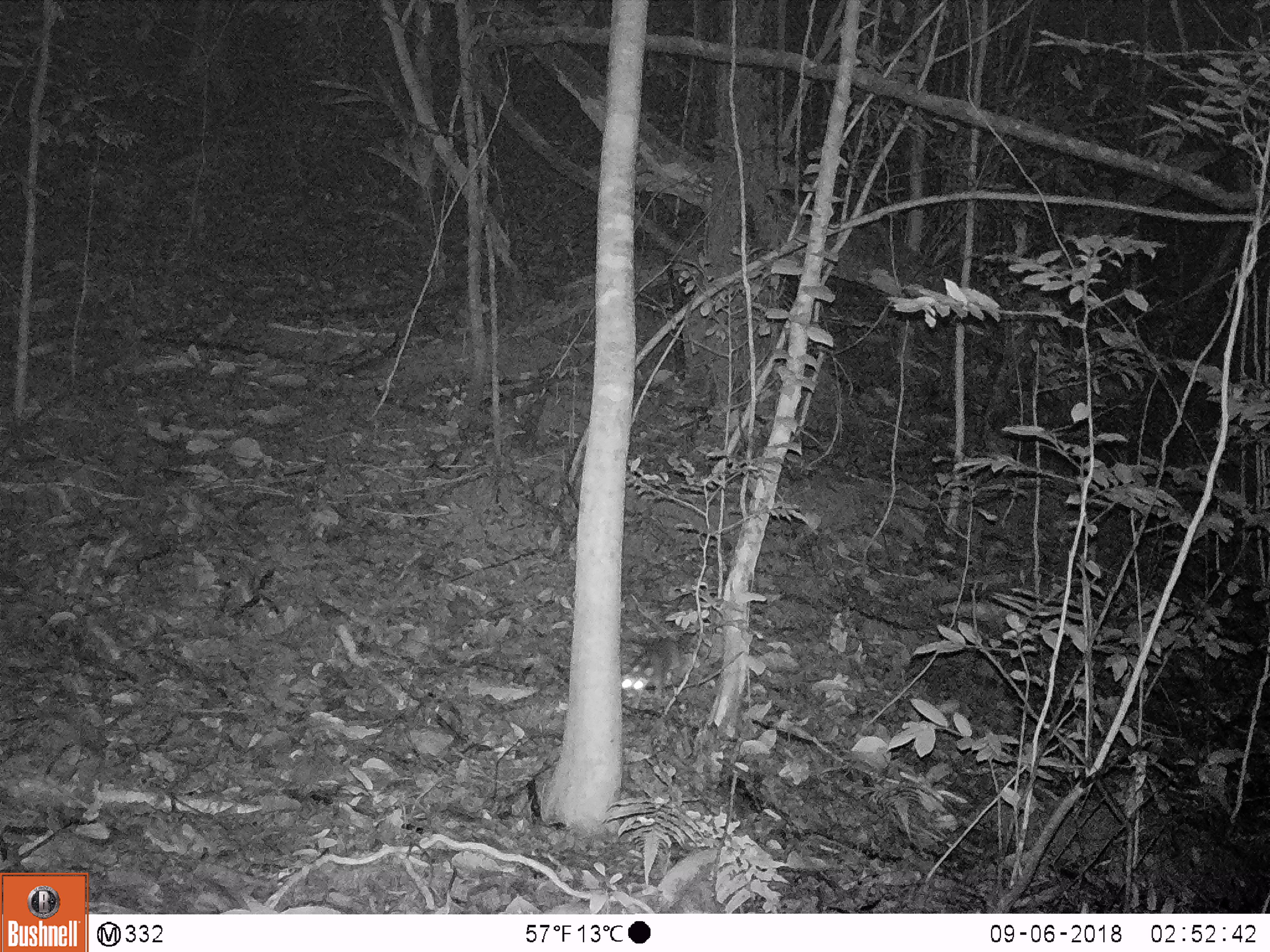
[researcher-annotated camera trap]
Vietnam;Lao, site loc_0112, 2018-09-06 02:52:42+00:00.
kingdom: Animalia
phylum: Chordata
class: Mammalia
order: Carnivora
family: Mustelidae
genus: Melogale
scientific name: Melogale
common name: ferret badger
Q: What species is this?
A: Ferret badger (Melogale).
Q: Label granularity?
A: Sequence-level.